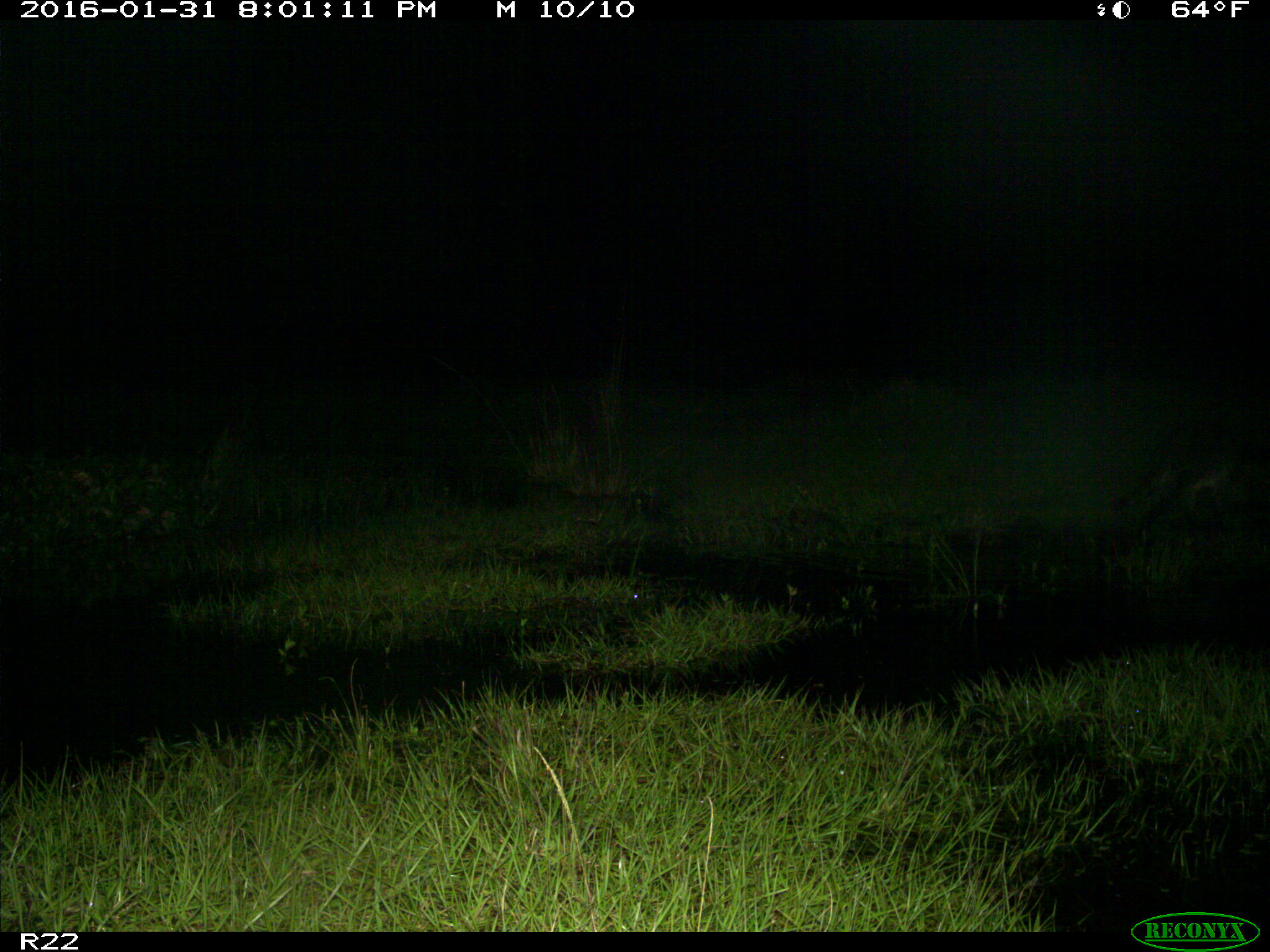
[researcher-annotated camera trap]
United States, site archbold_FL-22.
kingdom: Animalia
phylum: Chordata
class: Mammalia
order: Carnivora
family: Procyonidae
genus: Procyon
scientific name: Procyon lotor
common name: common raccoon